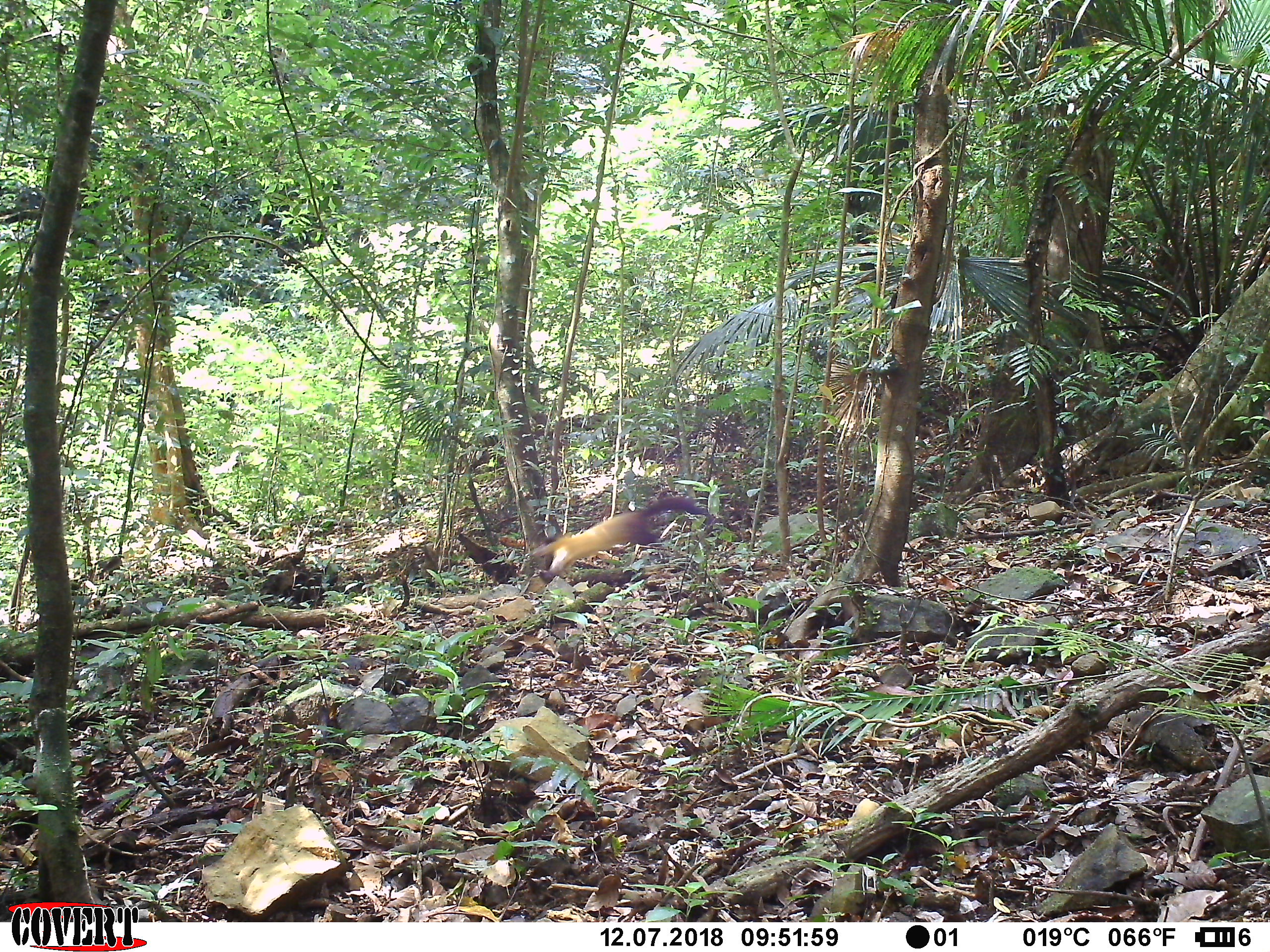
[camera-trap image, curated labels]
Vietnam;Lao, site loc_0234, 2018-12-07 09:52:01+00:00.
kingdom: Animalia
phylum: Chordata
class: Mammalia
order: Carnivora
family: Mustelidae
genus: Martes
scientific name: Martes flavigula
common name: yellow-throated marten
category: yellow throated marten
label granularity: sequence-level